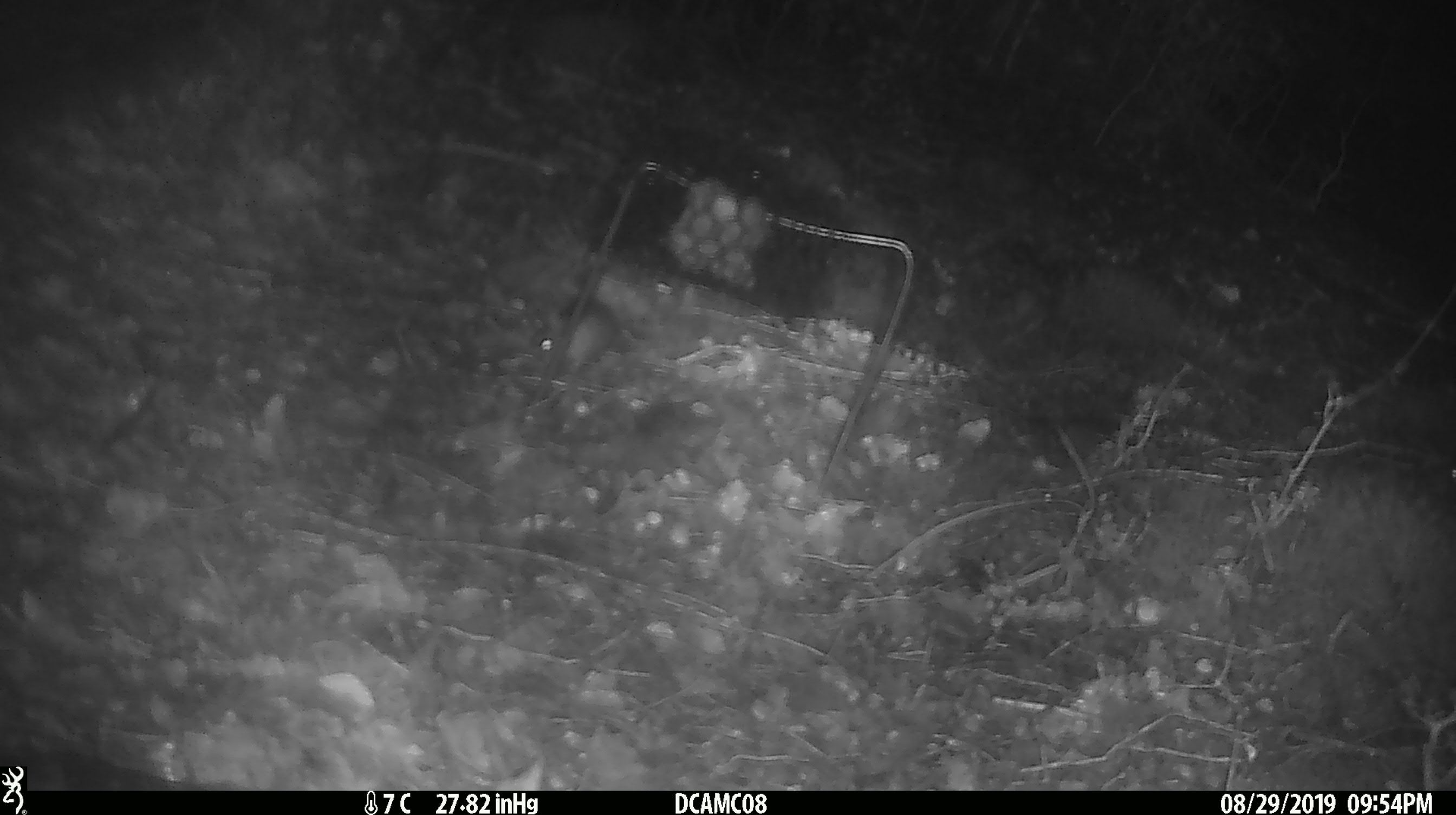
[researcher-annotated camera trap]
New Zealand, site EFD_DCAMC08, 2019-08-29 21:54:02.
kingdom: Animalia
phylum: Chordata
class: Mammalia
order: Rodentia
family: Muridae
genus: Mus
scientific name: Mus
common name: mouse